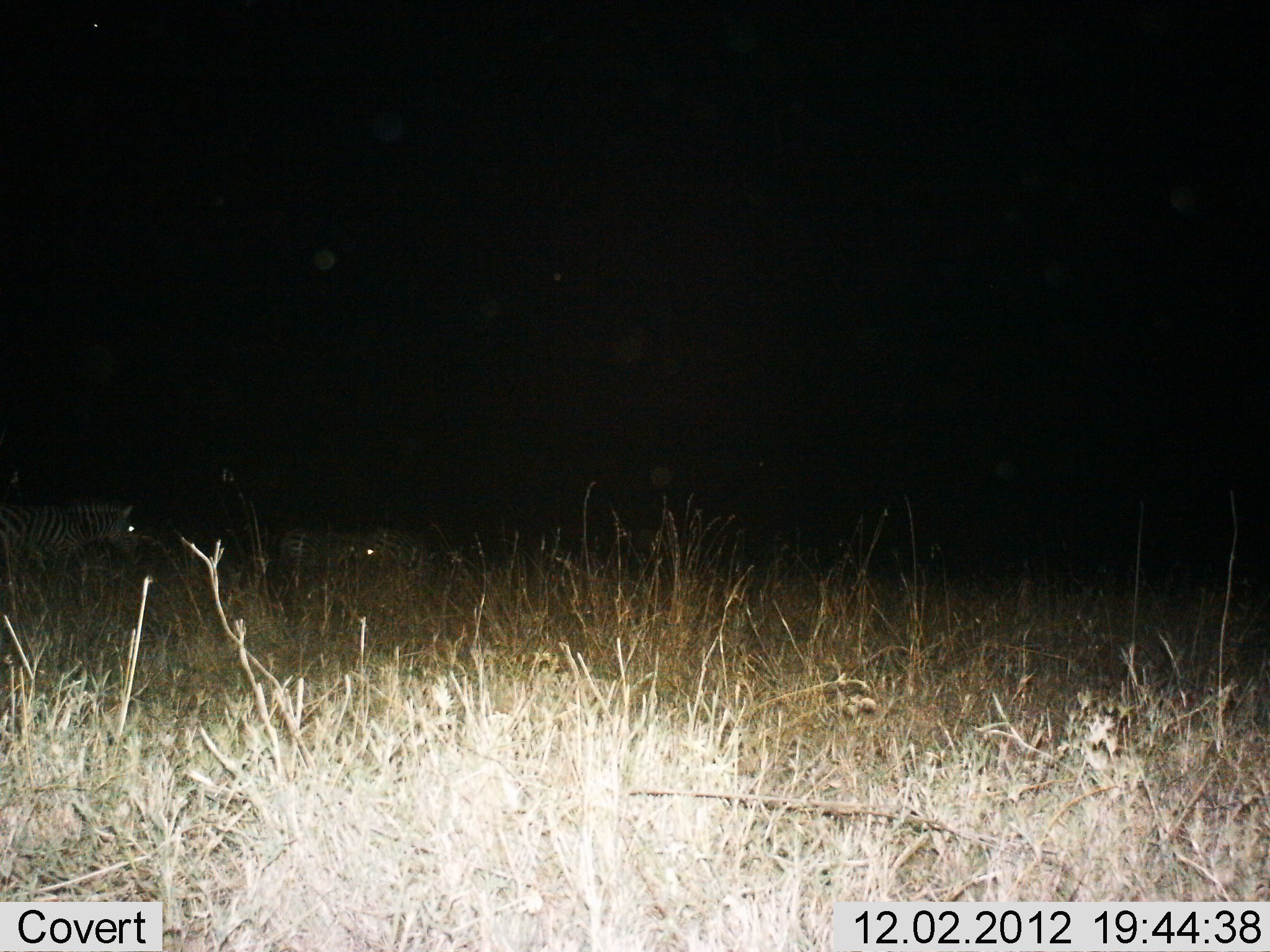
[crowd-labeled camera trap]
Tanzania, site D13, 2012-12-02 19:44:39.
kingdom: Animalia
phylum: Chordata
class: Mammalia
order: Perissodactyla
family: Equidae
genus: Equus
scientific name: Equus quagga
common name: plains zebra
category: zebra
Zebra (plains zebra) (Equus quagga), count 3. Behavior (volunteer vote fractions): standing 60%, resting 10%, moving 50%, interacting 0%. Young present (vote fraction): 0%. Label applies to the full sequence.